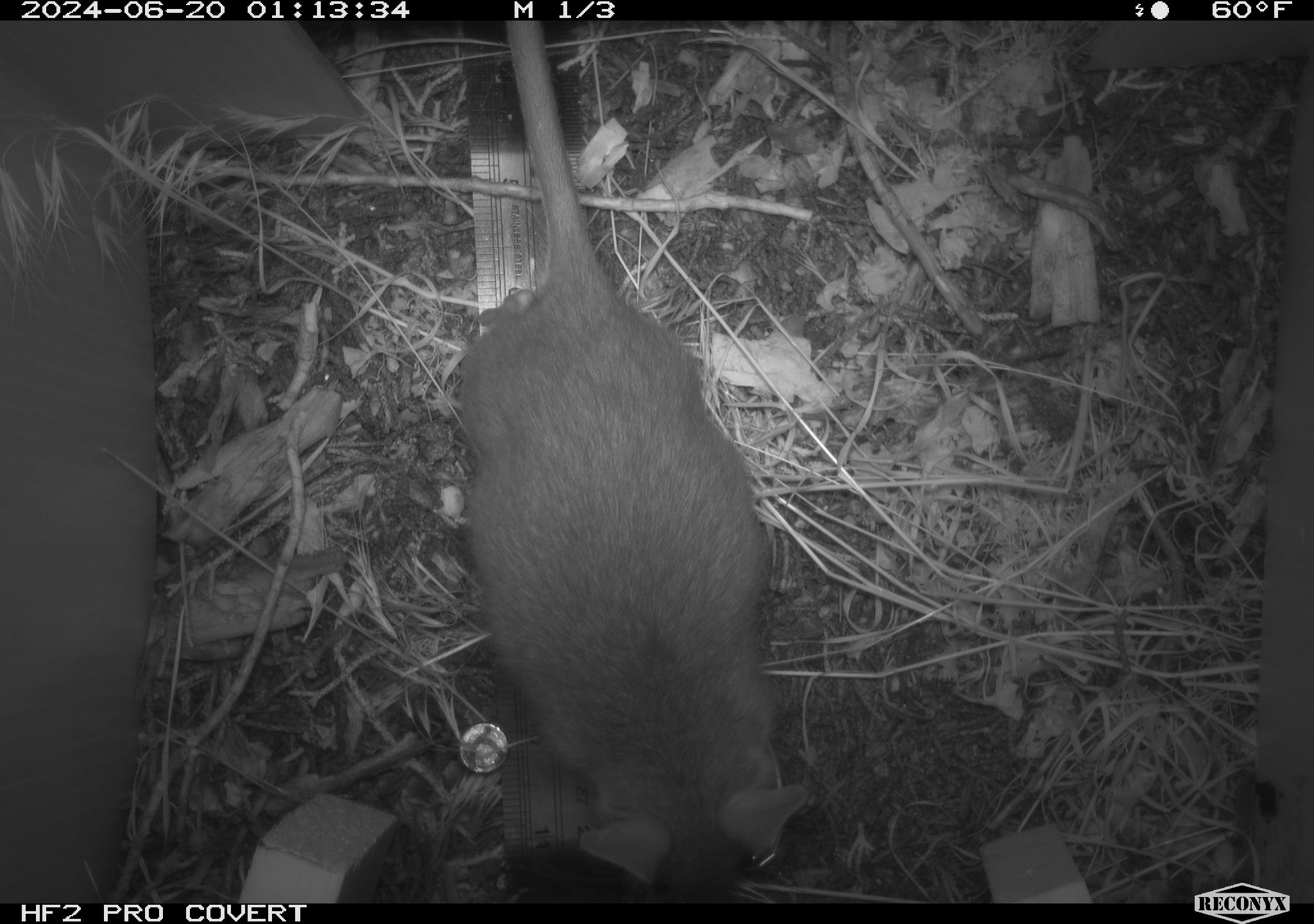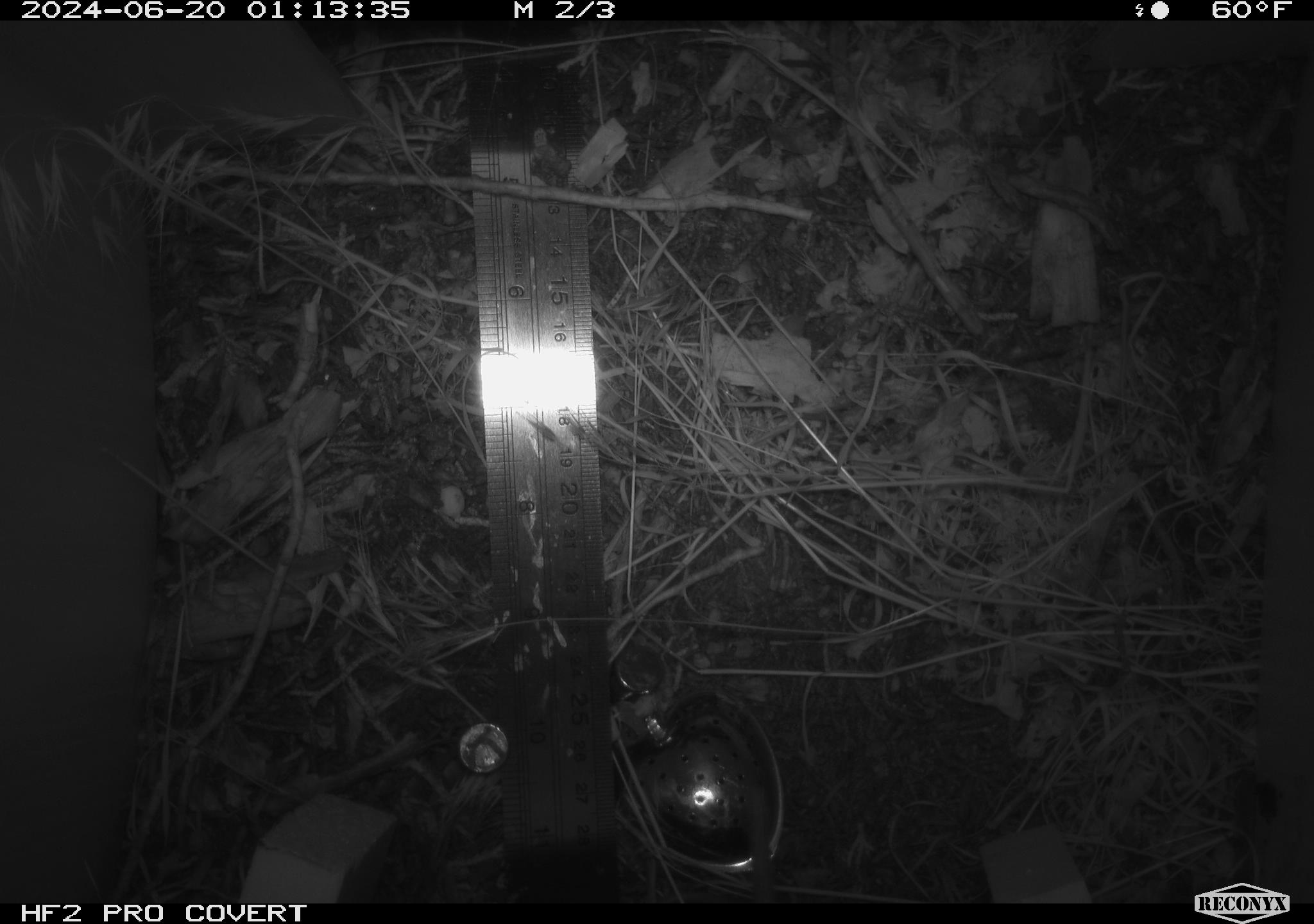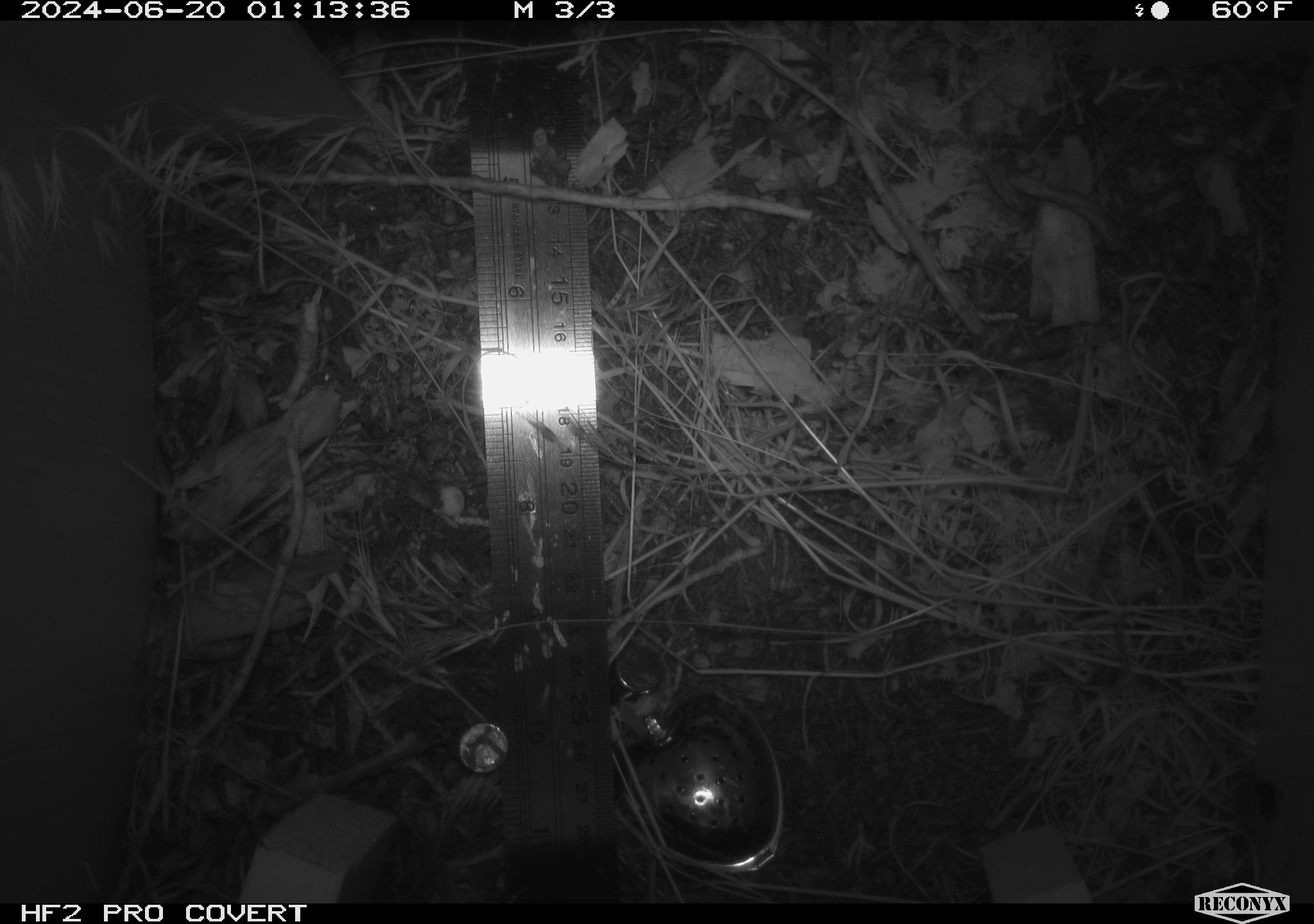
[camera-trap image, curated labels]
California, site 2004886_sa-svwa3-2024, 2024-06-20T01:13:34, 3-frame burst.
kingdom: Animalia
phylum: Chordata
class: Mammalia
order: Rodentia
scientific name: Rodentia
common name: woodrat or rat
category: woodrat or rat species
Woodrat or rat species (woodrat or rat) (Rodentia).